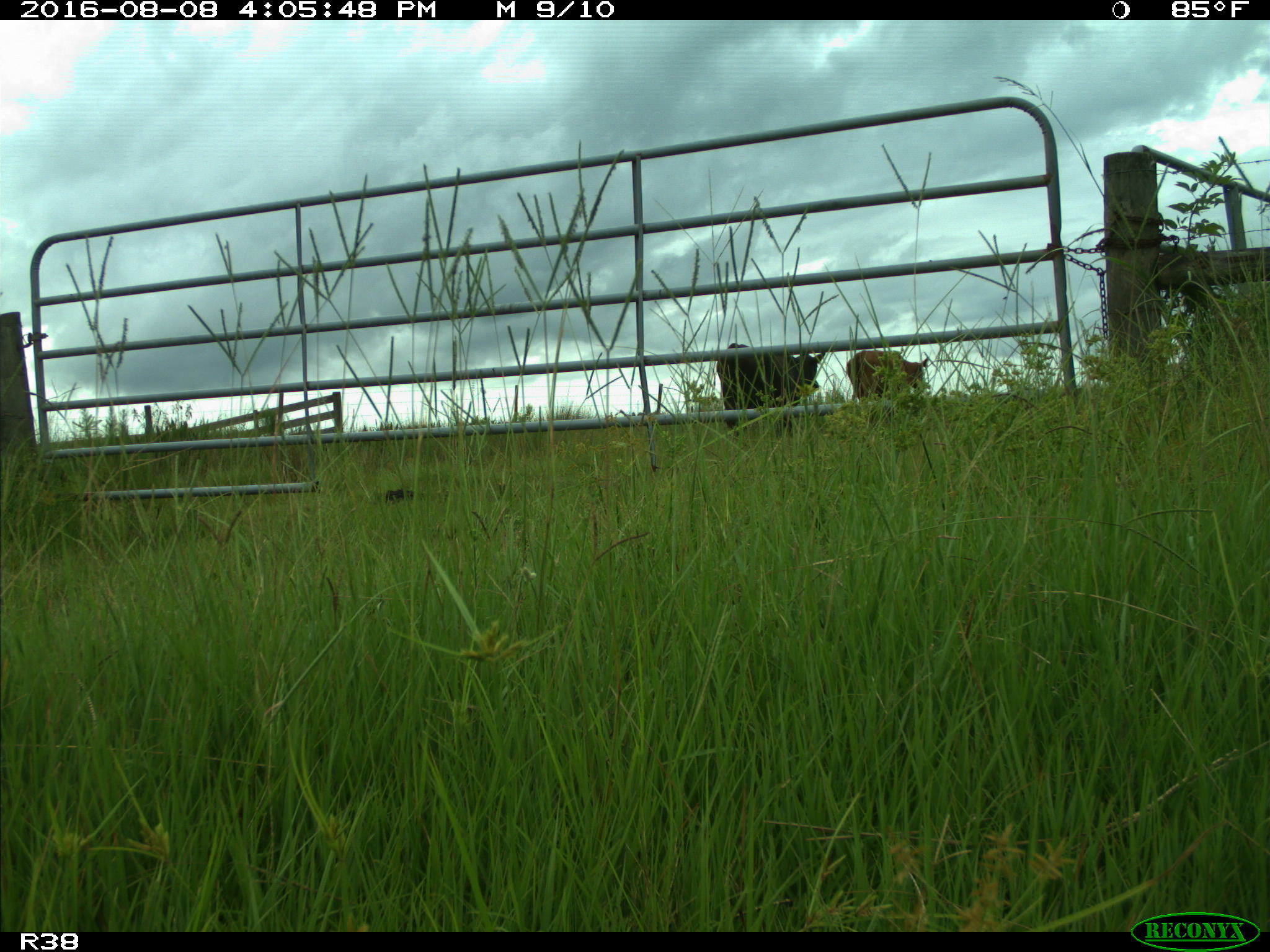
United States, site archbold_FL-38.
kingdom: Animalia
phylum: Chordata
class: Mammalia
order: Artiodactyla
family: Bovidae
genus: Bos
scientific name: Bos taurus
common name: domestic cow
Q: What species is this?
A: Bos taurus (domestic cow).